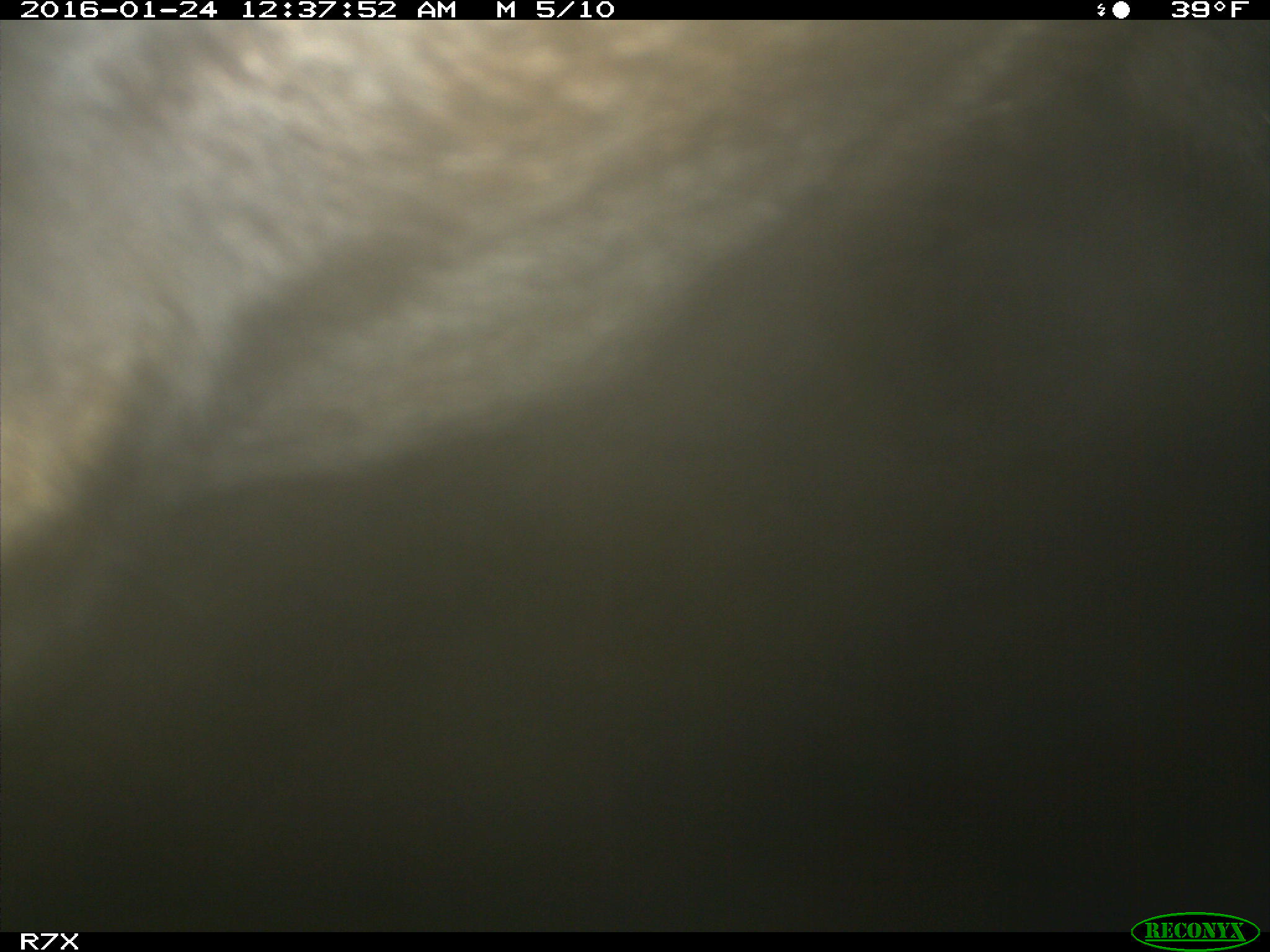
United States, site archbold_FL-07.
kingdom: Animalia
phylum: Chordata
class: Mammalia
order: Artiodactyla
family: Bovidae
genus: Bos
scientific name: Bos taurus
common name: domestic cow